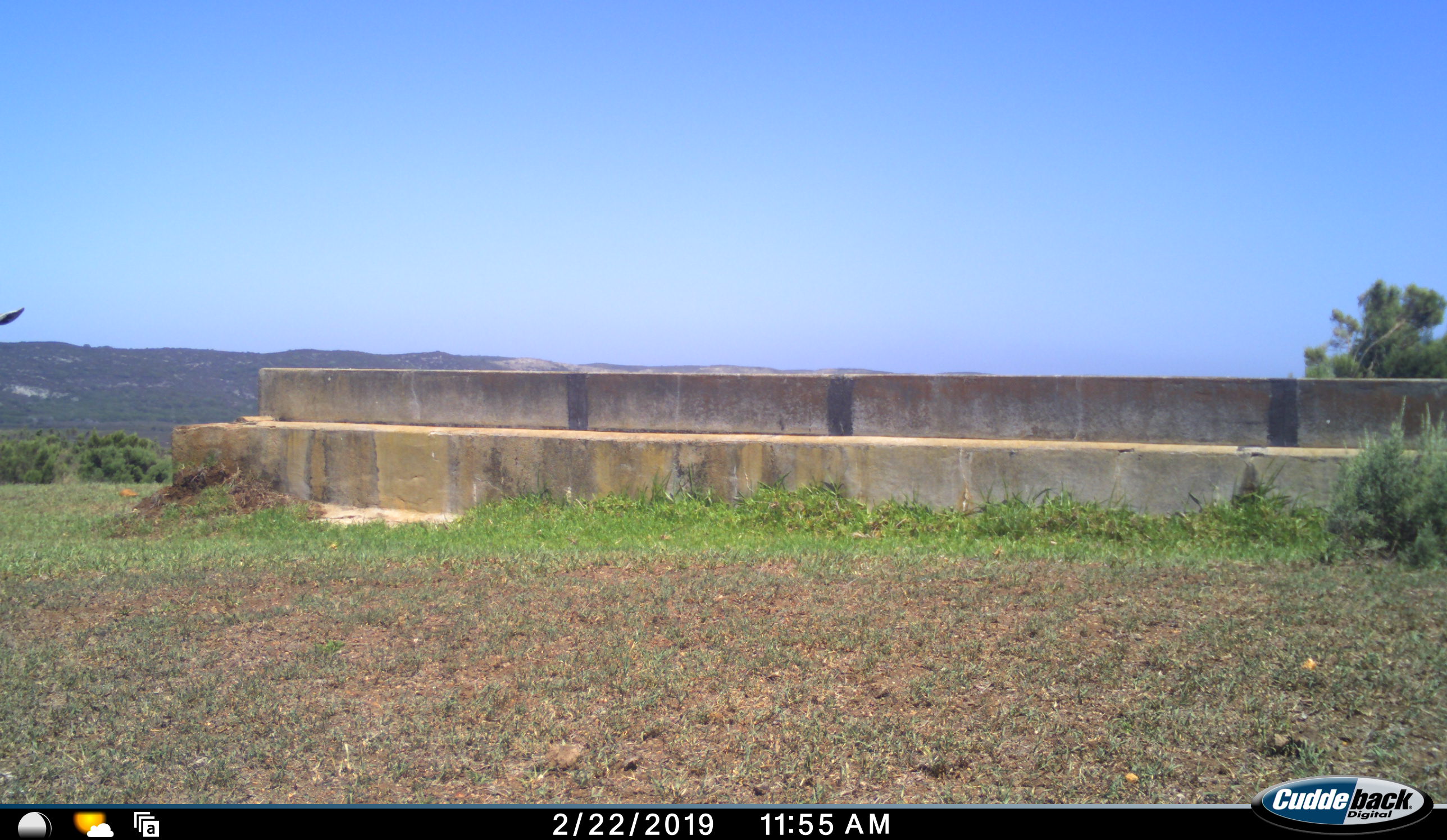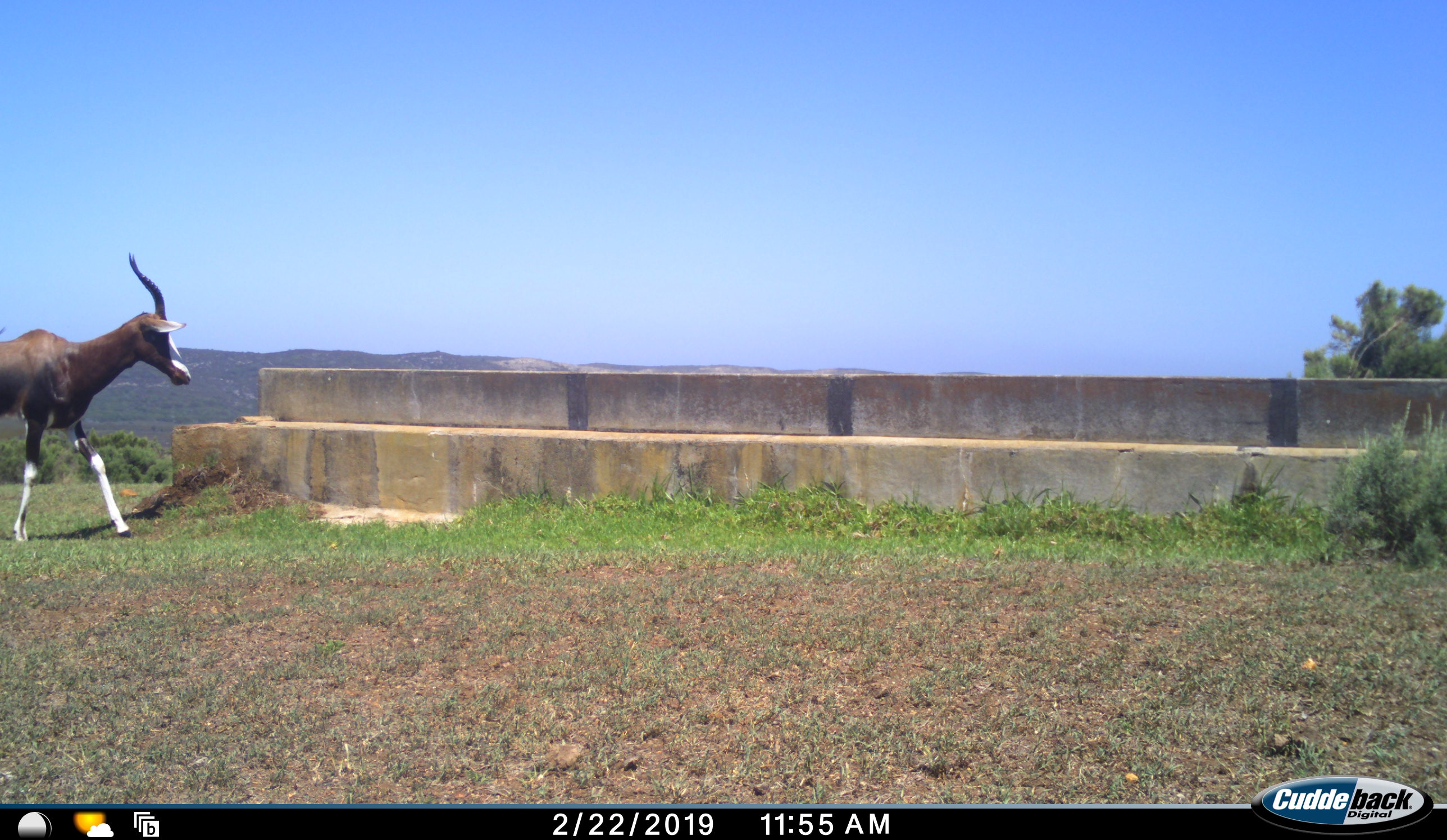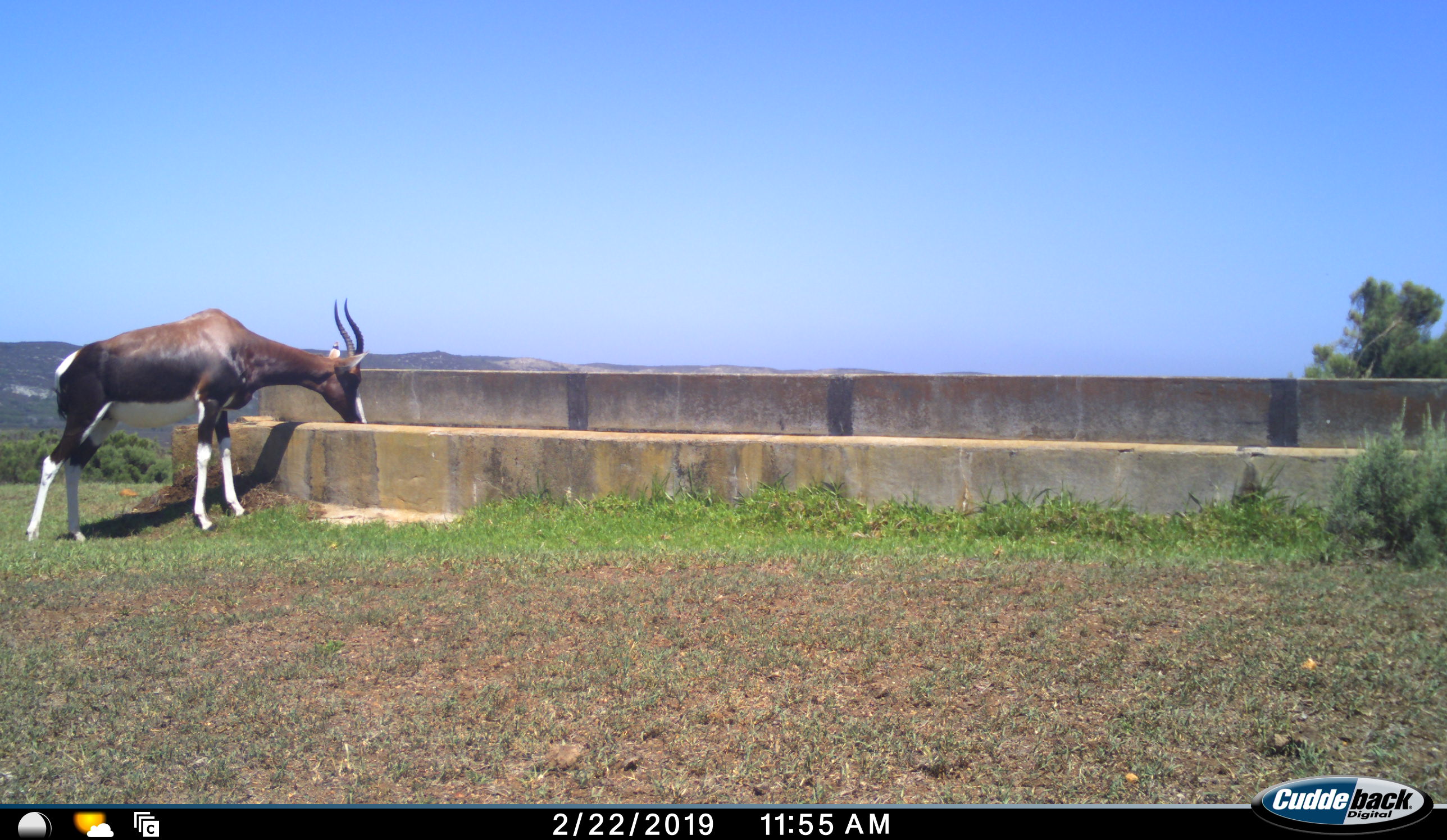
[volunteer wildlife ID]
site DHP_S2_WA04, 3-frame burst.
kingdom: Animalia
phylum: Chordata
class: Mammalia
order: Artiodactyla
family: Bovidae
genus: Damaliscus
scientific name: Damaliscus pygargus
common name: bontebok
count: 1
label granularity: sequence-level